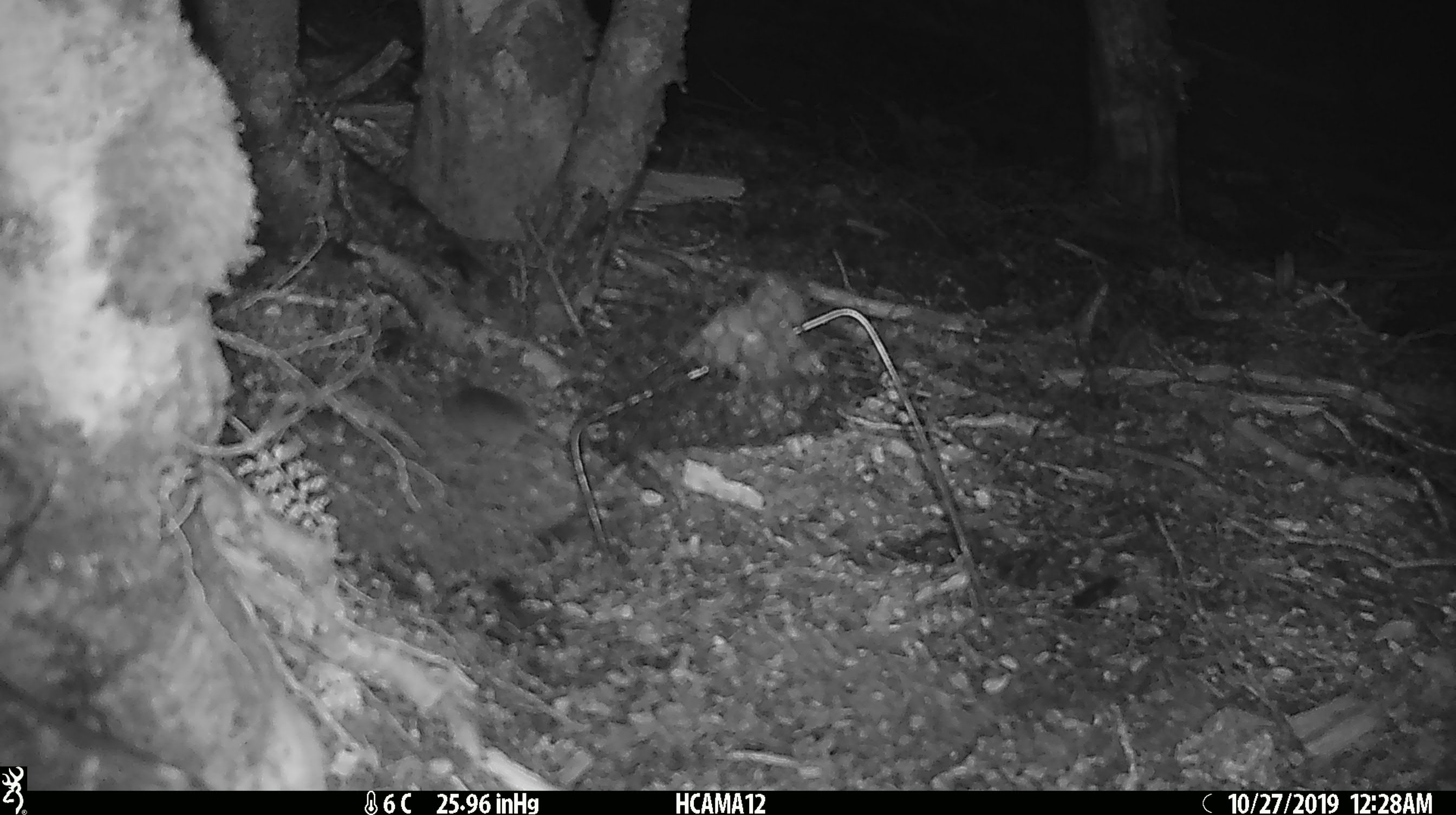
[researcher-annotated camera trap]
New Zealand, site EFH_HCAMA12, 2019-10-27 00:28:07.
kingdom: Animalia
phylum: Chordata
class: Mammalia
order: Rodentia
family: Muridae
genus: Mus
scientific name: Mus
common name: mouse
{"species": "mouse (Mus)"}